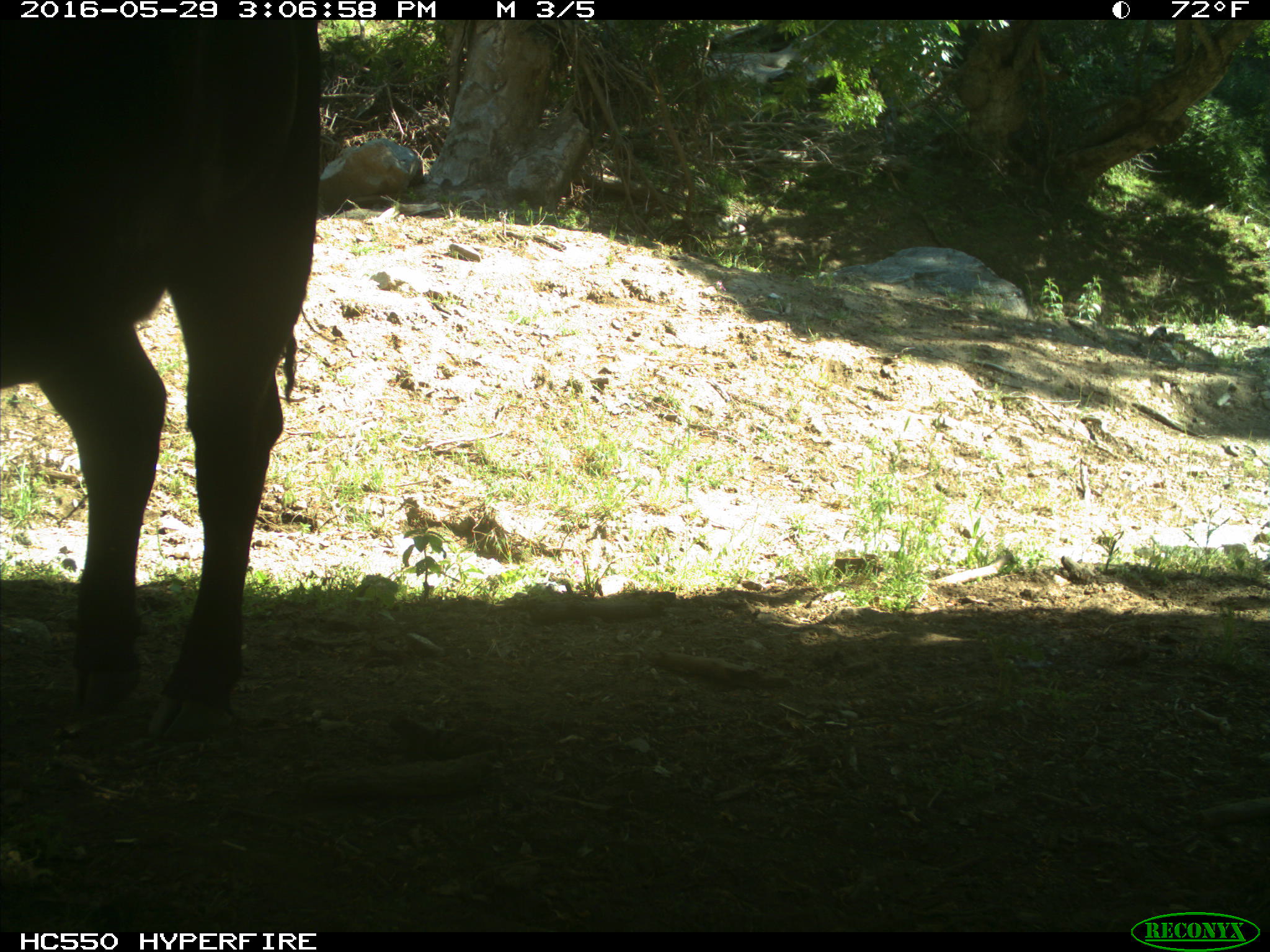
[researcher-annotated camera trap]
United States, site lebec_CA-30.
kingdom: Animalia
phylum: Chordata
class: Mammalia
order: Artiodactyla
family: Bovidae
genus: Bos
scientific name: Bos taurus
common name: domestic cow